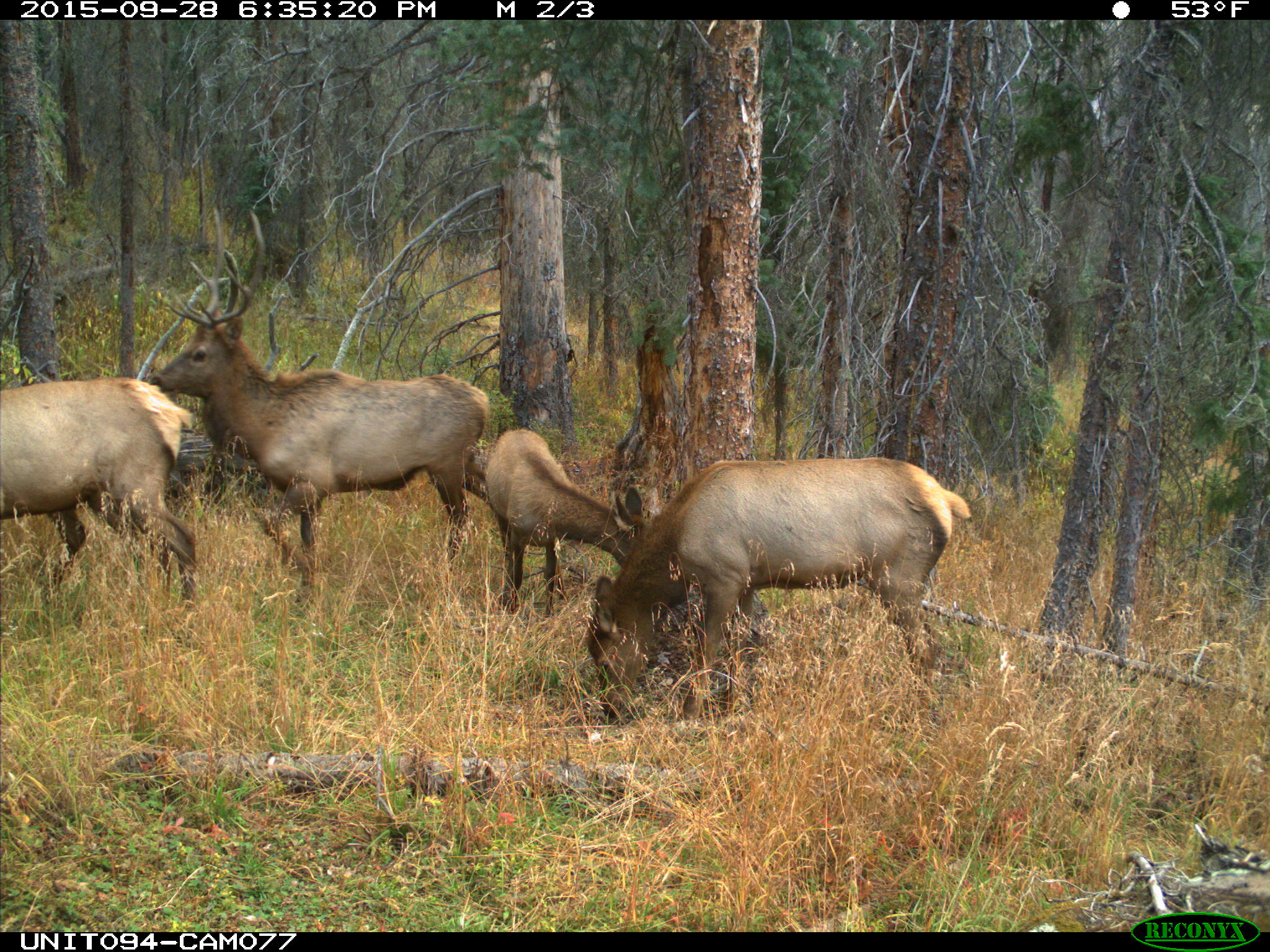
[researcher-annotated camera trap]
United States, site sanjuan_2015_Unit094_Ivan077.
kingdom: Animalia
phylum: Chordata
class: Mammalia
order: Artiodactyla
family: Cervidae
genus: Cervus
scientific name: Cervus elaphus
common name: red deer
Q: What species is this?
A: Cervus elaphus (red deer).